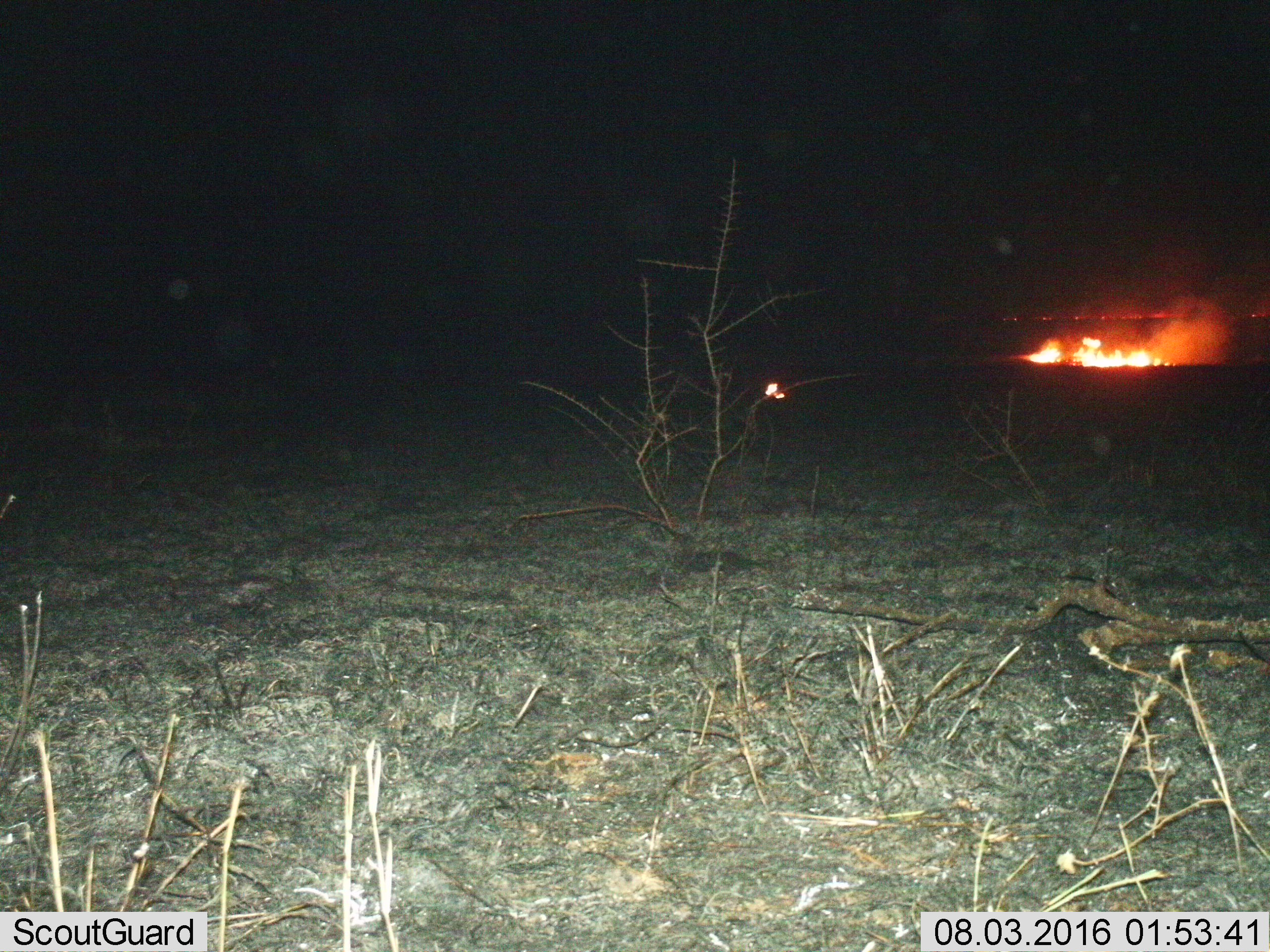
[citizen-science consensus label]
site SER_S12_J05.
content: unidentified animal